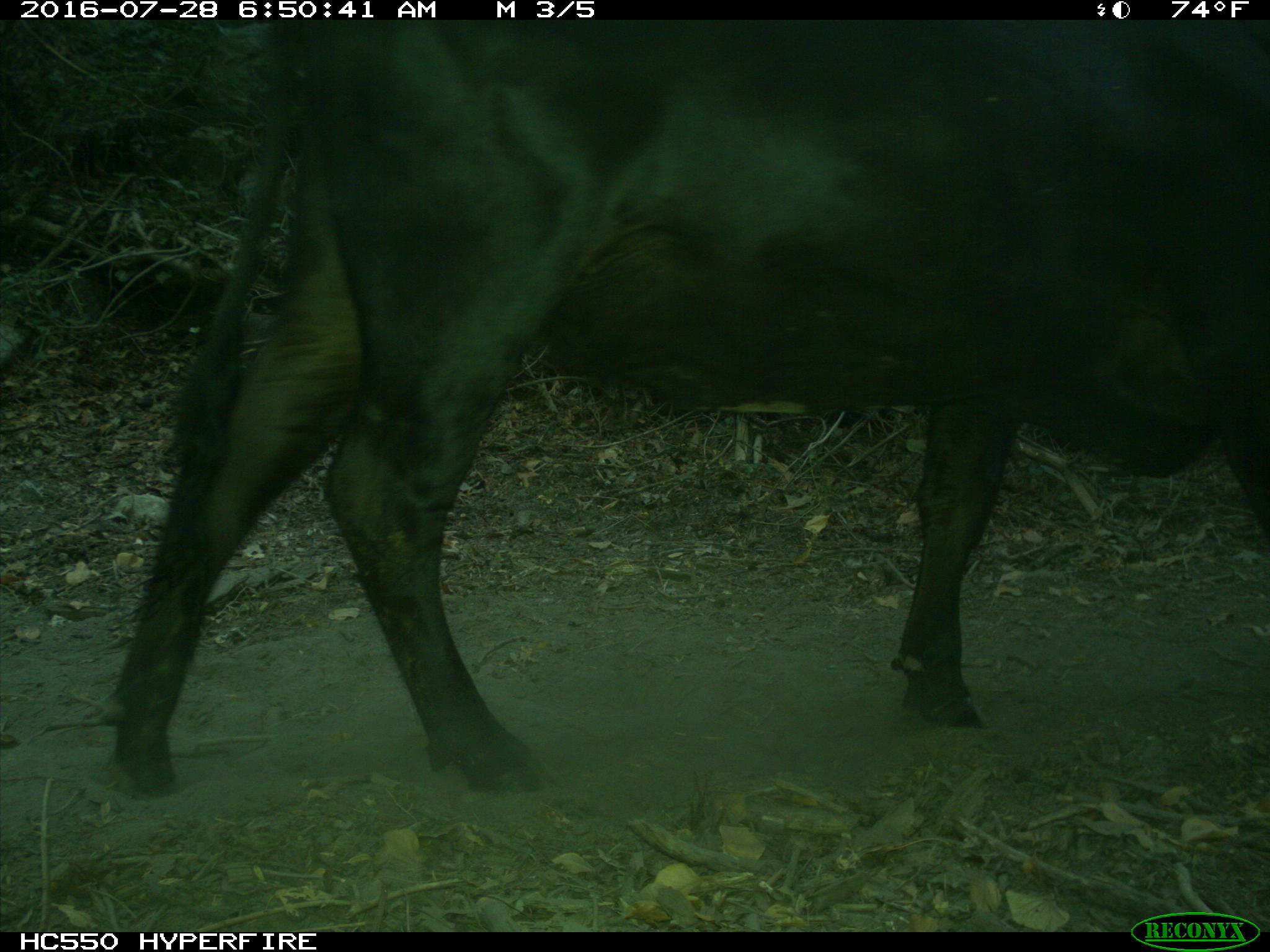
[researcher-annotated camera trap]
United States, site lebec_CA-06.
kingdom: Animalia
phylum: Chordata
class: Mammalia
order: Artiodactyla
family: Bovidae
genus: Bos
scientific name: Bos taurus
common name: domestic cow